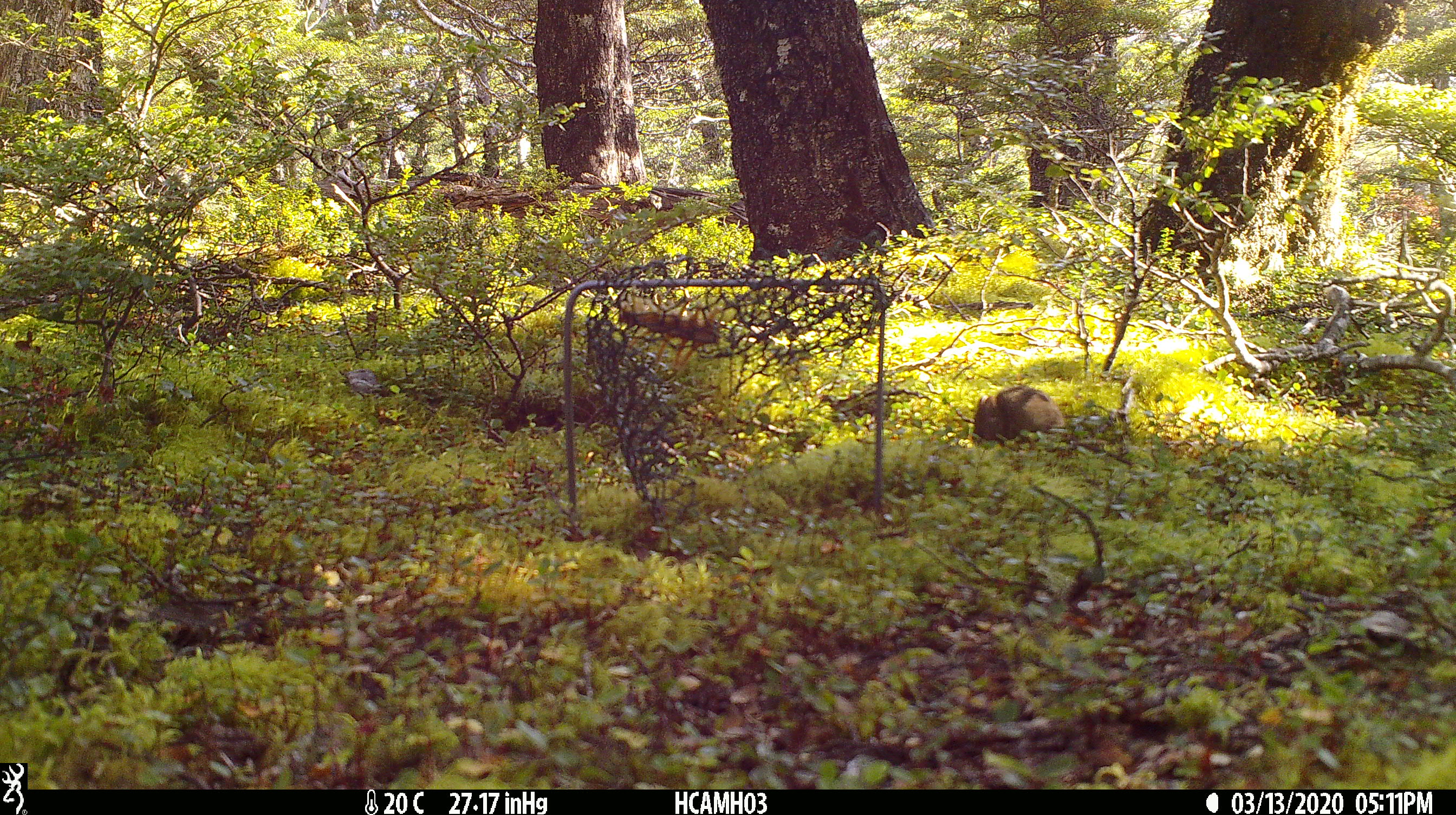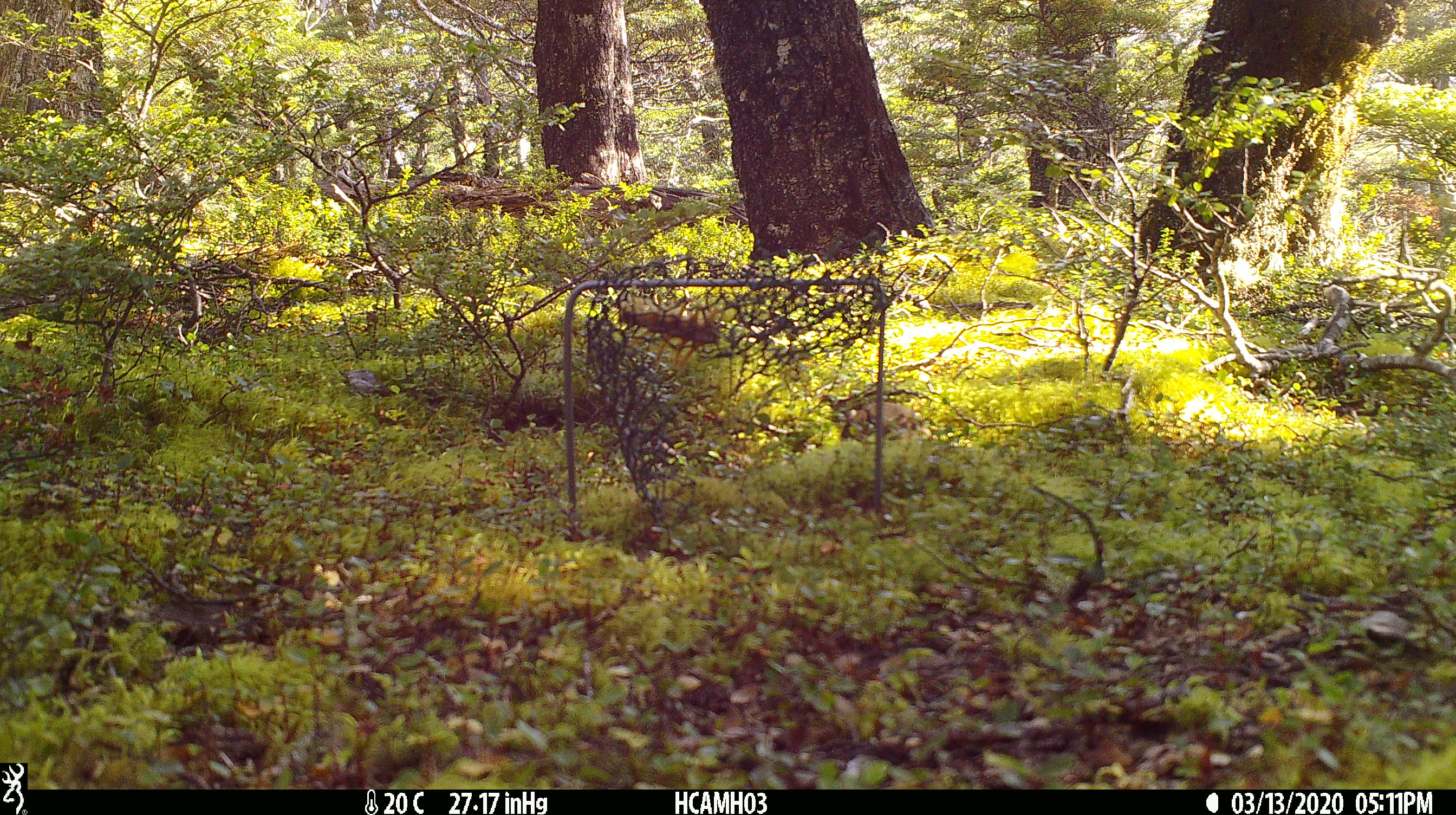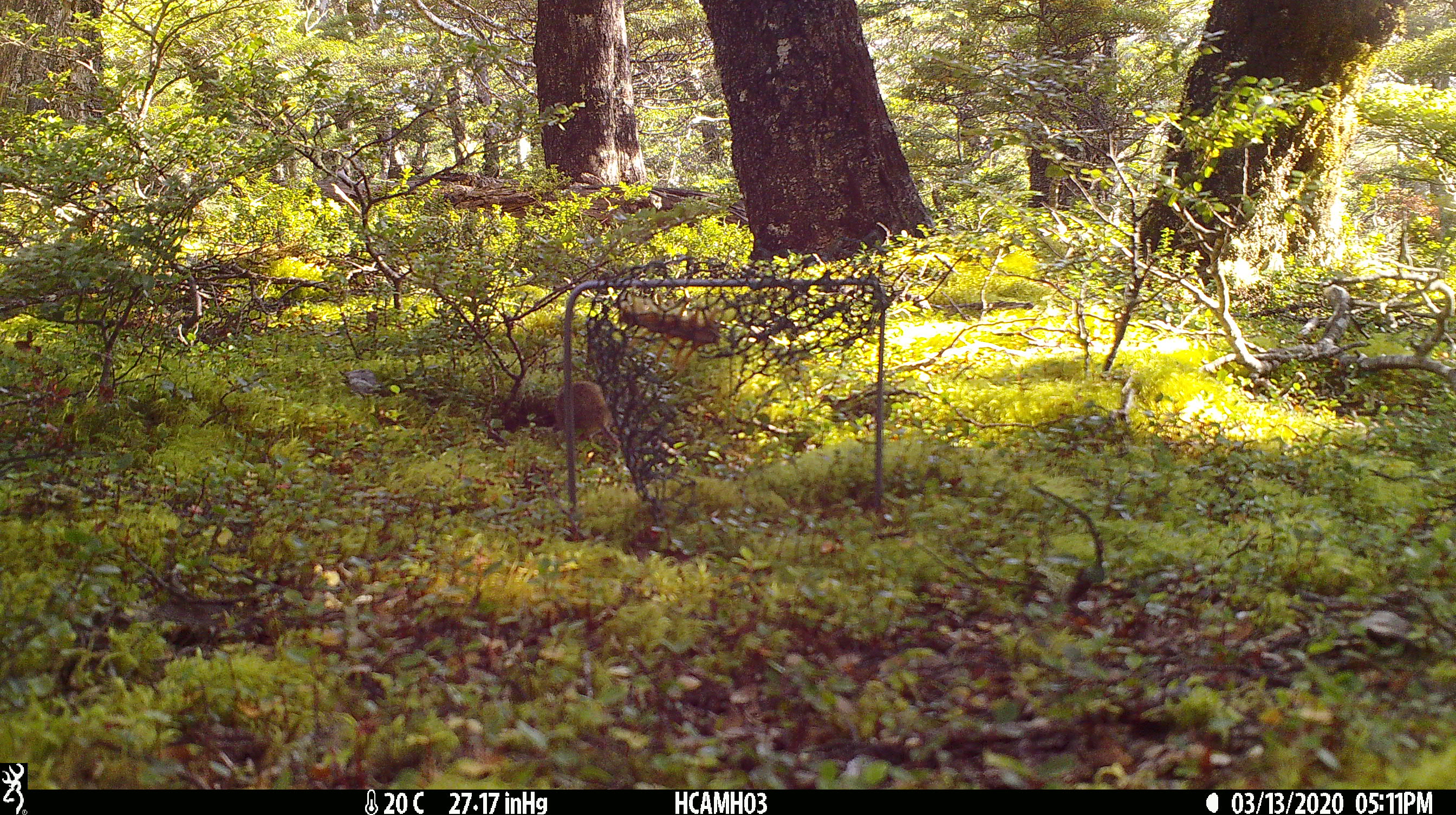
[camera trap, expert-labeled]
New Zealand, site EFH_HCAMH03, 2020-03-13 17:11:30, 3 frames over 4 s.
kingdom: Animalia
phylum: Chordata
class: Mammalia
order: Rodentia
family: Muridae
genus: Mus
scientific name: Mus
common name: mouse